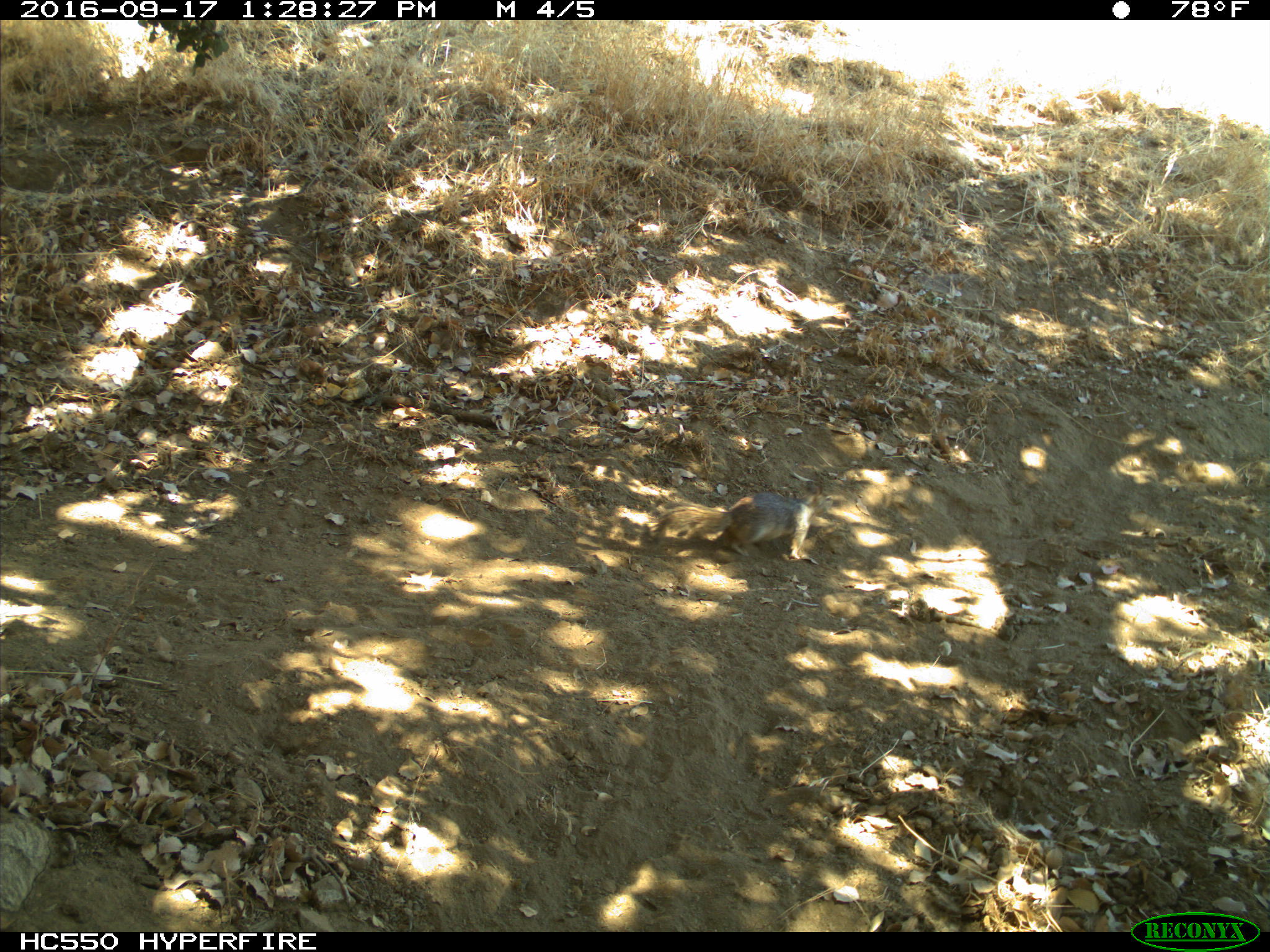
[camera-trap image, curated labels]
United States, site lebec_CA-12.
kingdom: Animalia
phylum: Chordata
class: Mammalia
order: Rodentia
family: Sciuridae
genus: Otospermophilus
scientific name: Otospermophilus beecheyi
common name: california ground squirrel